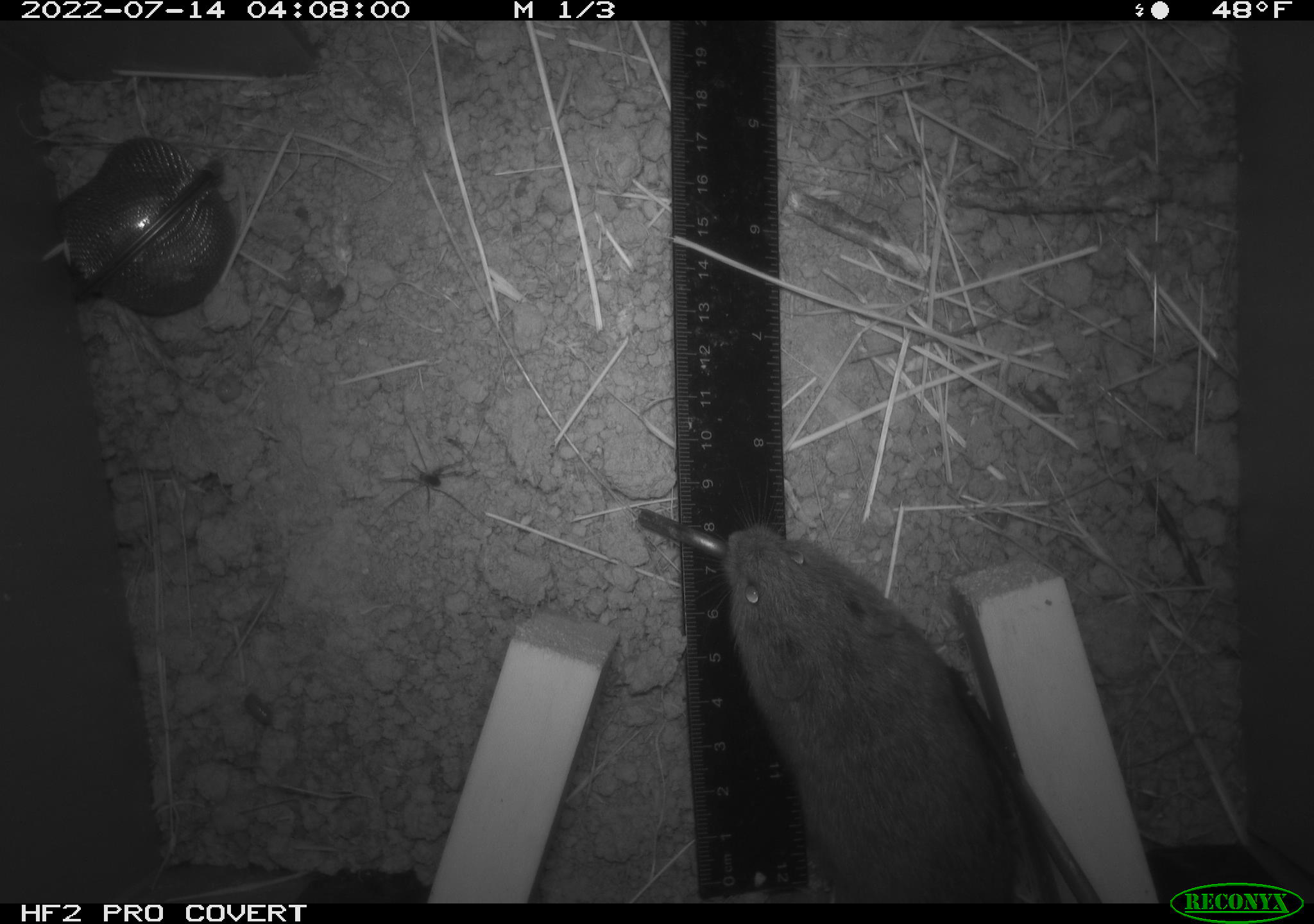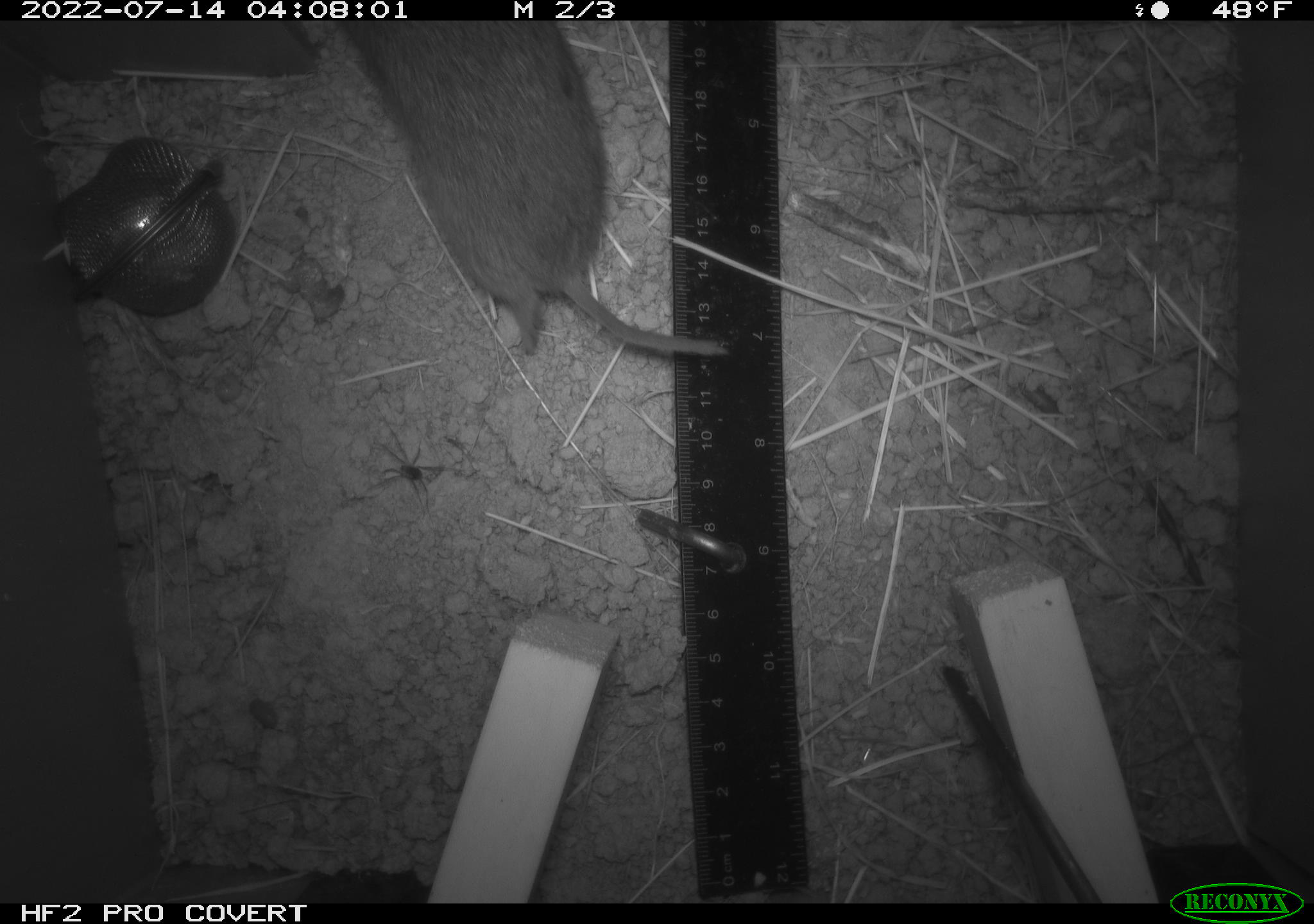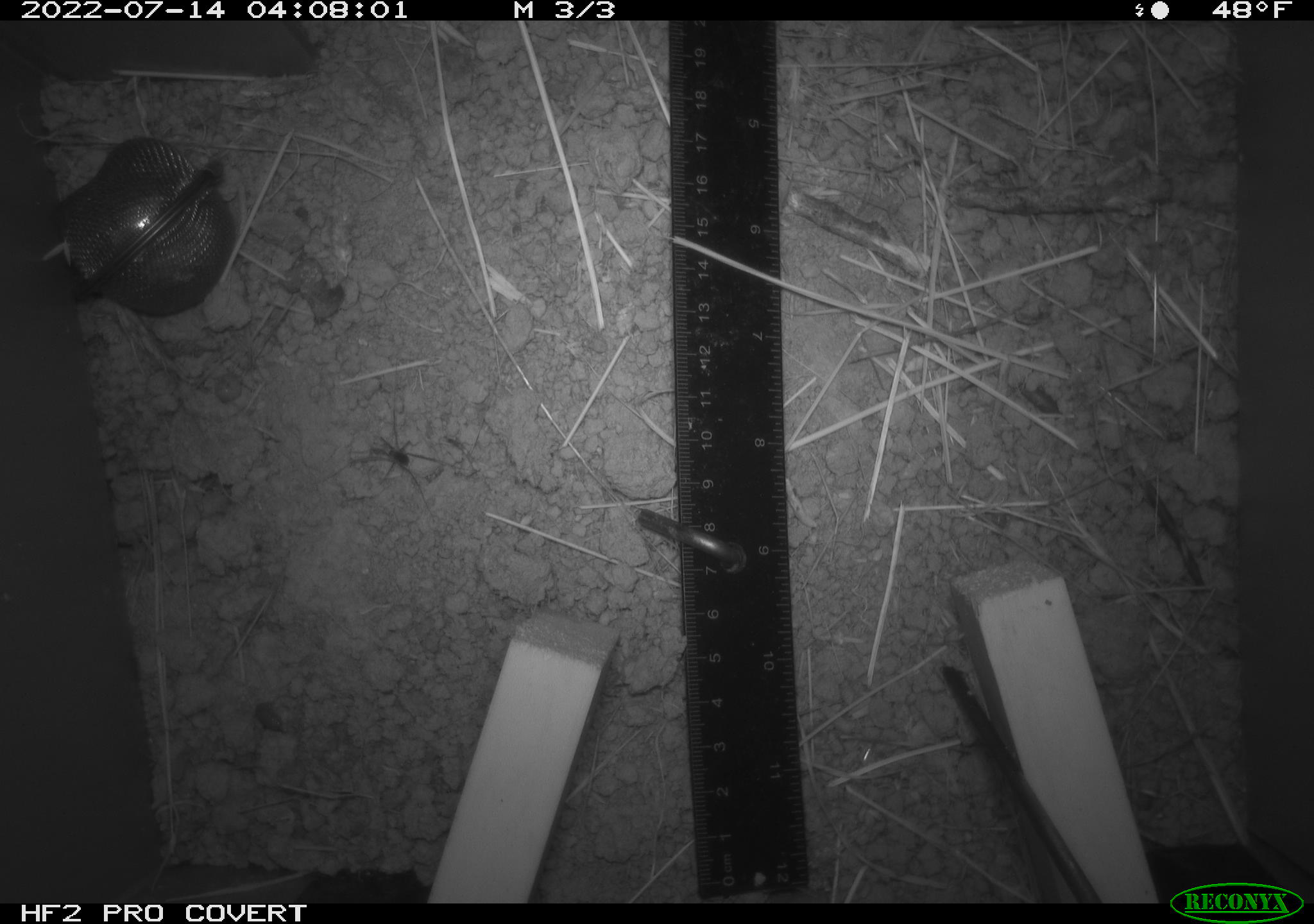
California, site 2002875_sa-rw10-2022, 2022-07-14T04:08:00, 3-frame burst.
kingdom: Animalia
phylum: Chordata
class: Mammalia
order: Rodentia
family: Cricetidae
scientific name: Arvicolinae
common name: voles, lemmings, and muskrats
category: arvicolinae subfamily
Arvicolinae subfamily (voles, lemmings, and muskrats) (Arvicolinae).